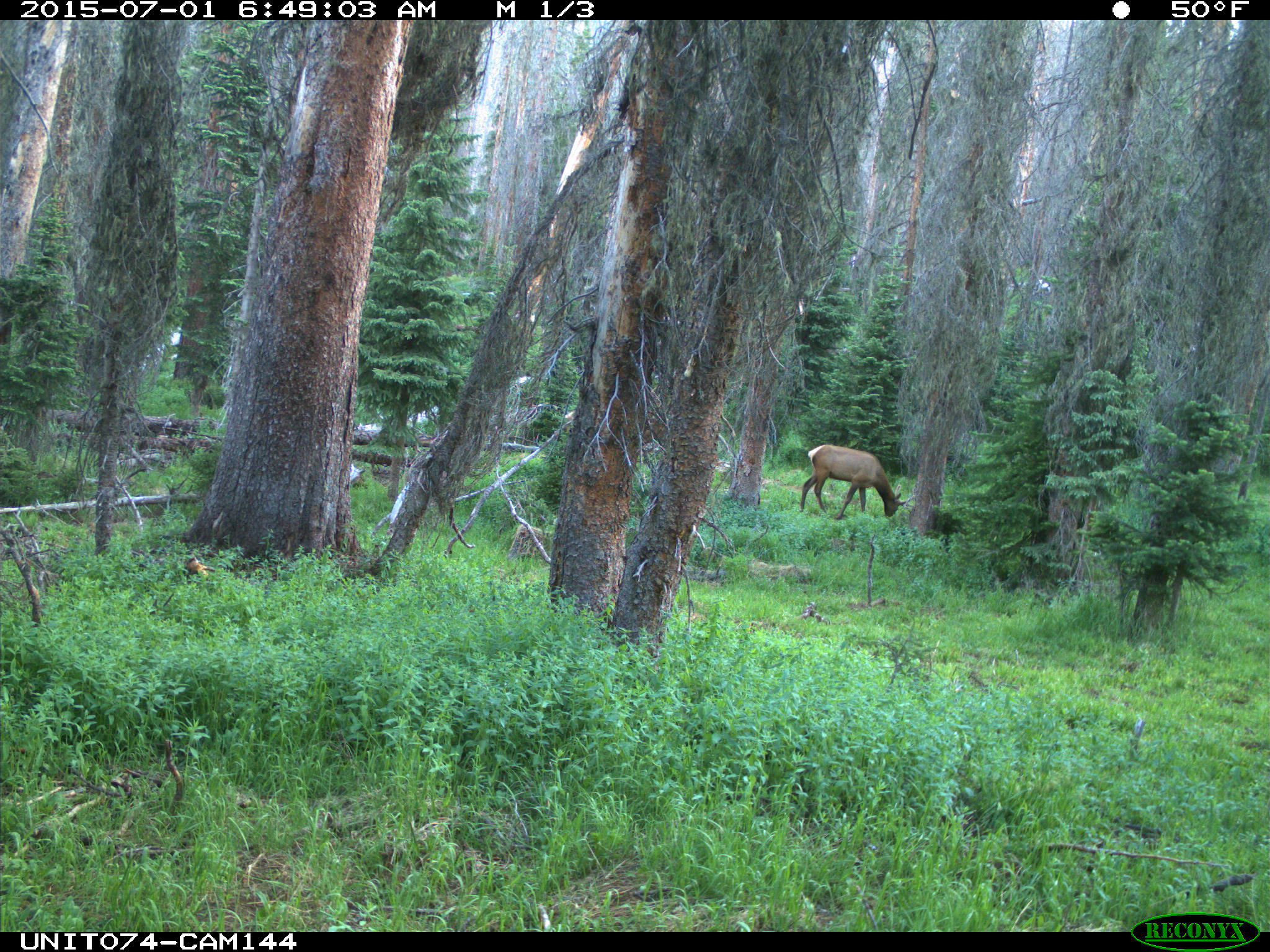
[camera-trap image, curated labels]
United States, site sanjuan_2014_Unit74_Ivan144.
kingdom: Animalia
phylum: Chordata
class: Mammalia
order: Artiodactyla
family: Cervidae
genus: Cervus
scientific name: Cervus elaphus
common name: red deer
Cervus elaphus (red deer).